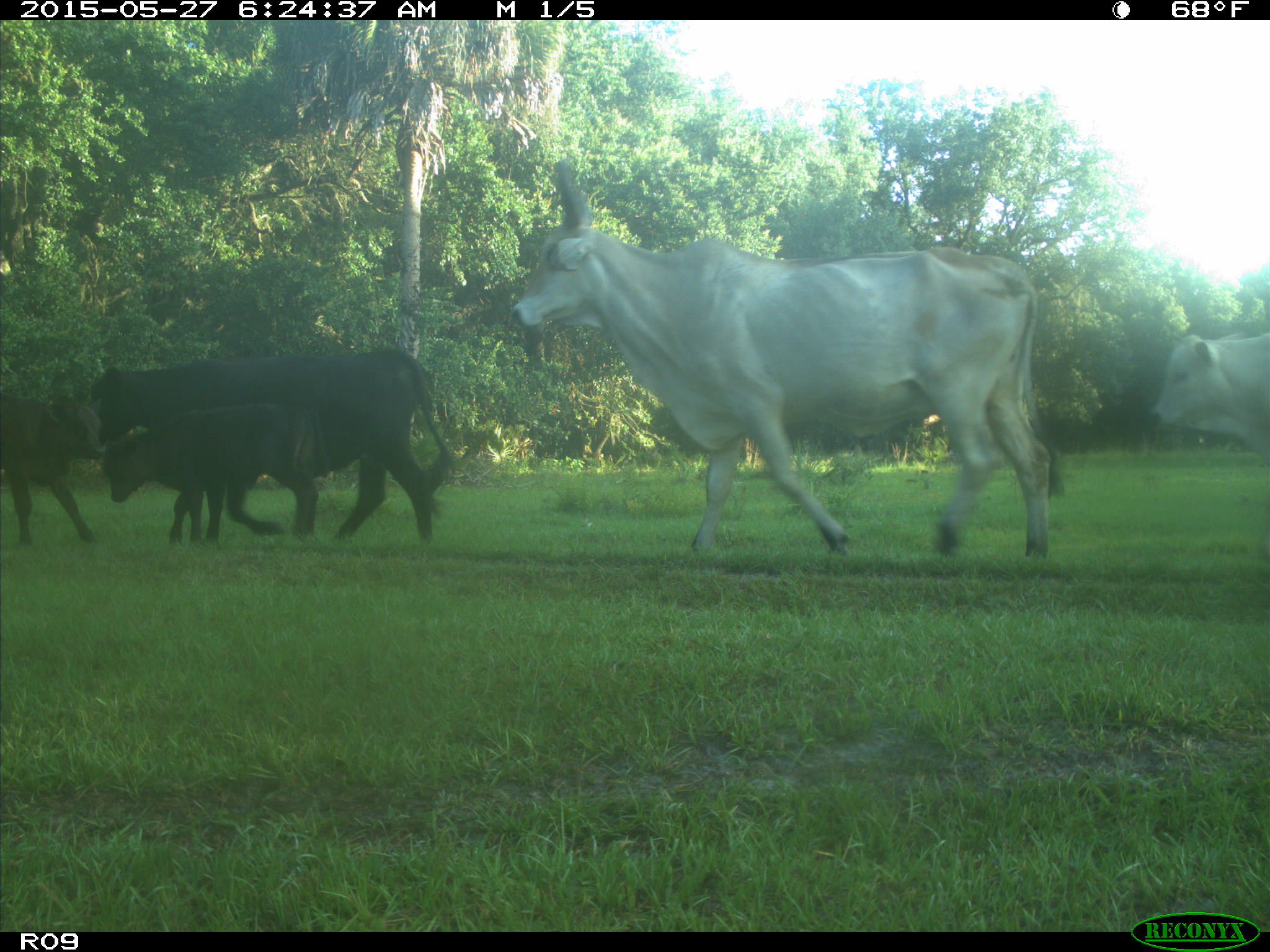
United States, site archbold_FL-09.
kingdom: Animalia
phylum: Chordata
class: Mammalia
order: Artiodactyla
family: Bovidae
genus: Bos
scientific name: Bos taurus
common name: domestic cow